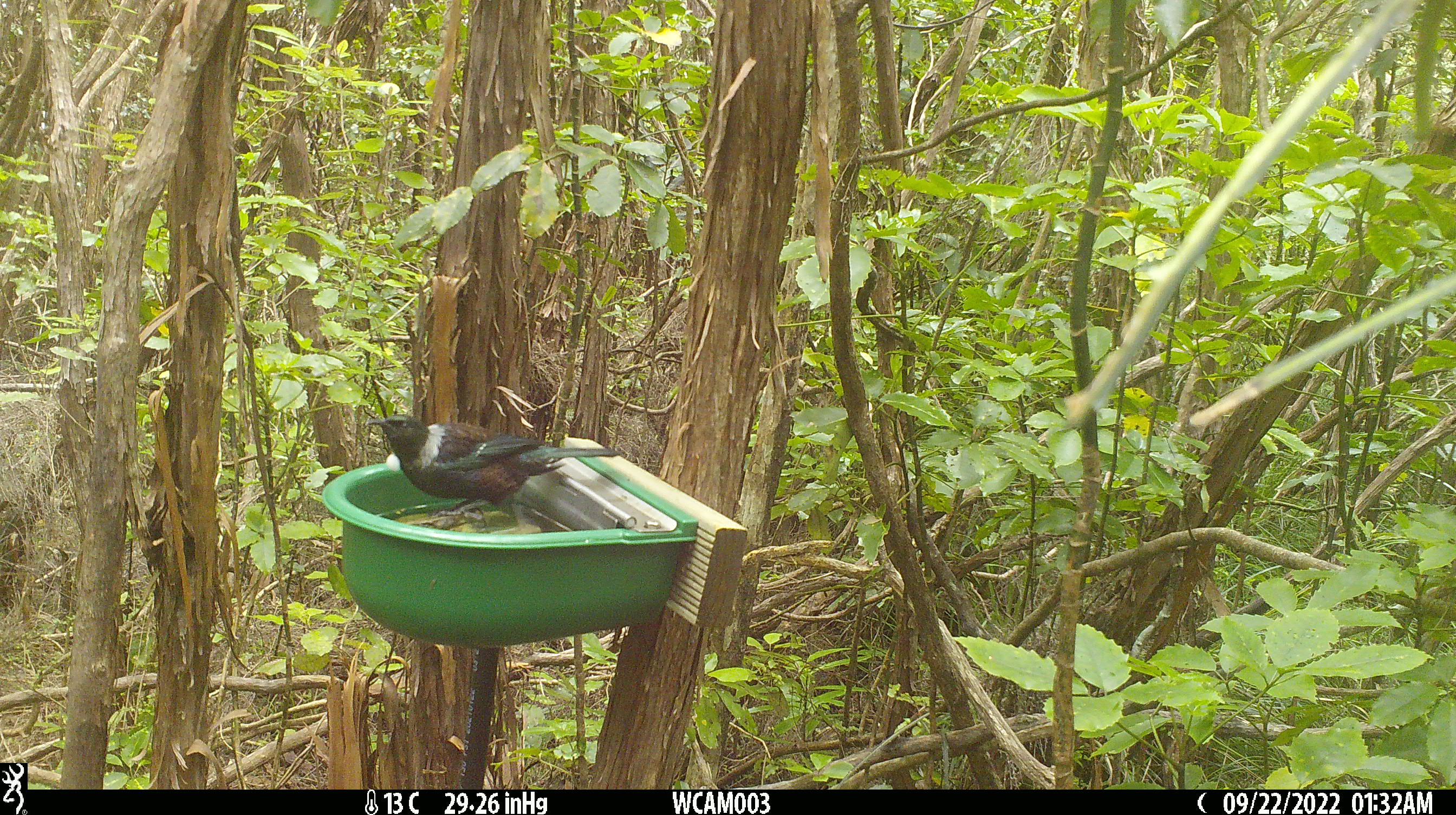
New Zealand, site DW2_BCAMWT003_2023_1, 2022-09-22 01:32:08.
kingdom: Animalia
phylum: Chordata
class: Aves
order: Passeriformes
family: Meliphagidae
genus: Prosthemadera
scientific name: Prosthemadera novaeseelandiae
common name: tui